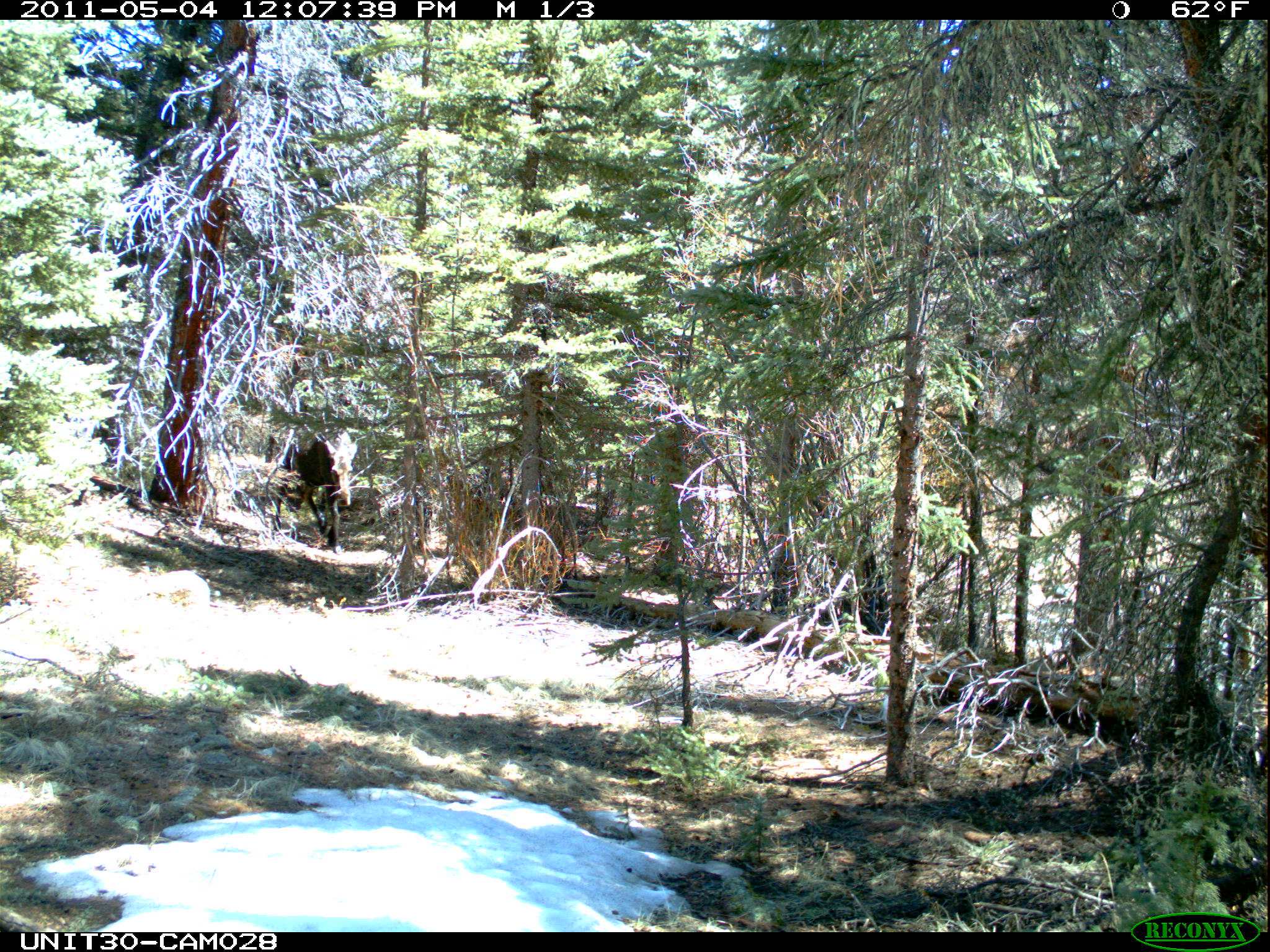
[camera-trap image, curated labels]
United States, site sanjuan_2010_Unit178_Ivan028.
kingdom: Animalia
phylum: Chordata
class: Mammalia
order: Artiodactyla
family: Cervidae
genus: Alces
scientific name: Alces alces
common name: moose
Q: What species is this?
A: Alces alces (moose).